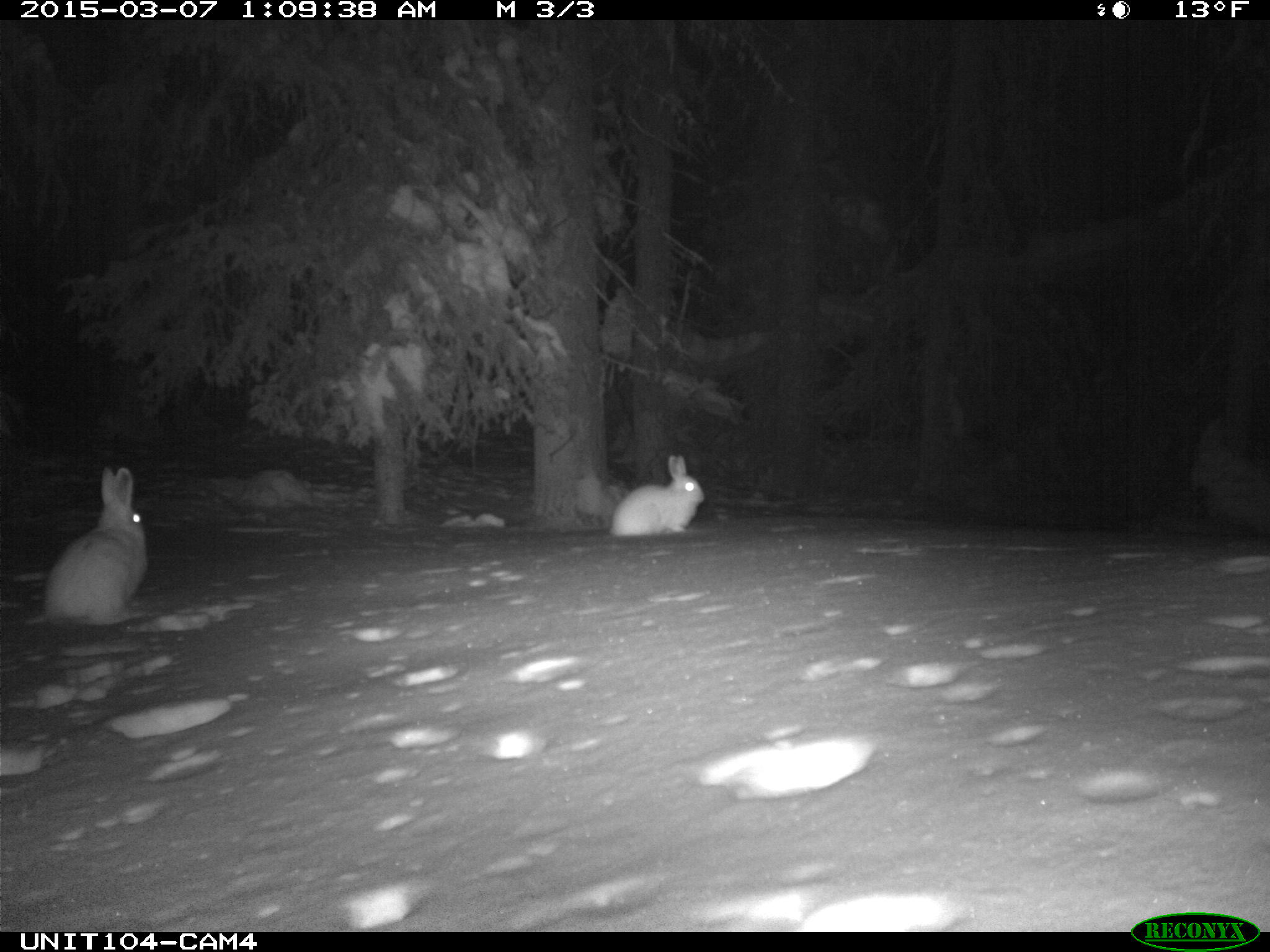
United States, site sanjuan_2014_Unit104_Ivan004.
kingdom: Animalia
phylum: Chordata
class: Mammalia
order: Lagomorpha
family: Leporidae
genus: Lepus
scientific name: Lepus americanus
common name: snowshoe hare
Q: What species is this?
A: Lepus americanus (snowshoe hare).